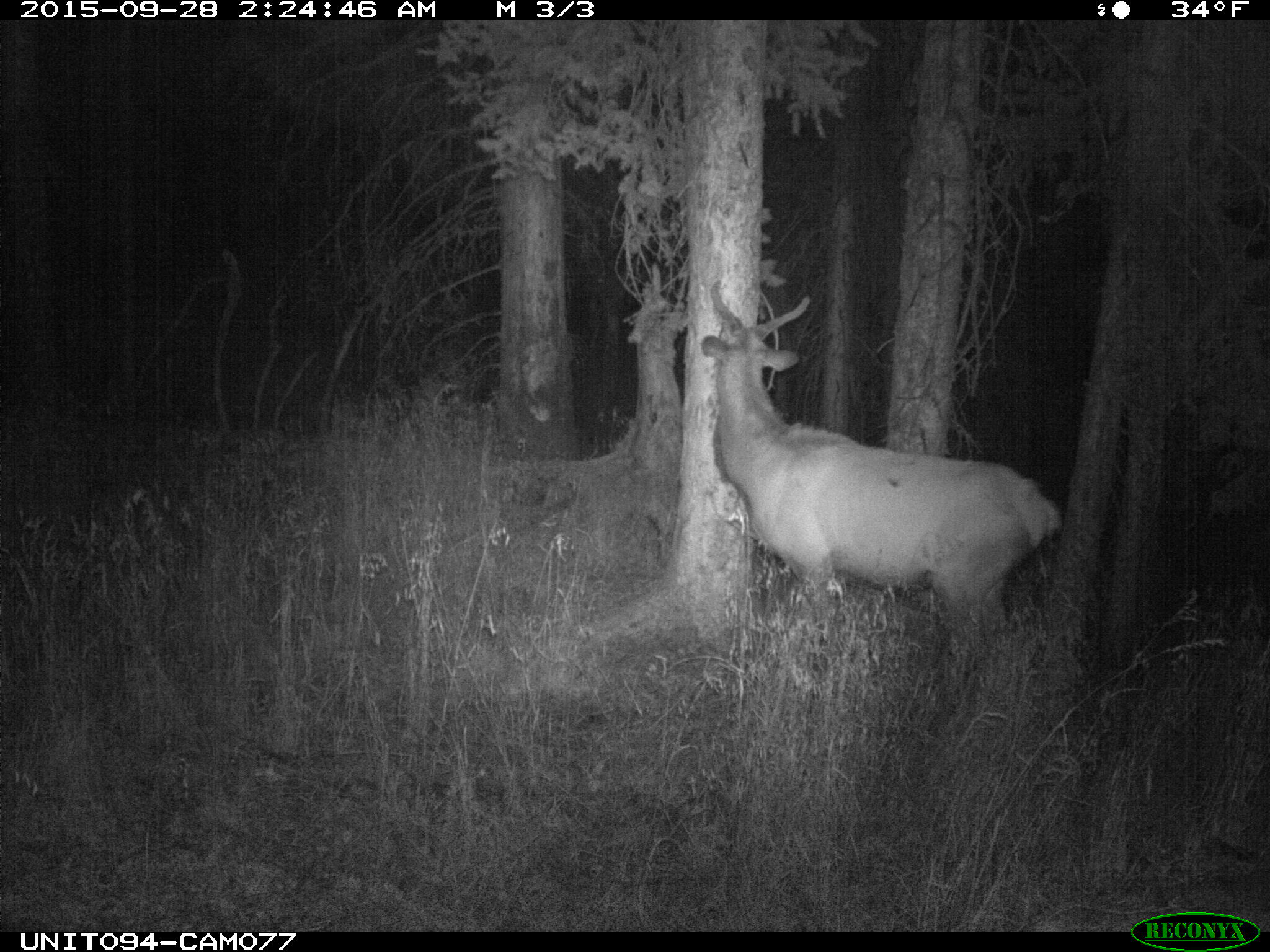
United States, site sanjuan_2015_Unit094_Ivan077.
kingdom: Animalia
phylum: Chordata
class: Mammalia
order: Artiodactyla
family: Cervidae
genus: Cervus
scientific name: Cervus elaphus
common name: red deer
Cervus elaphus (red deer).